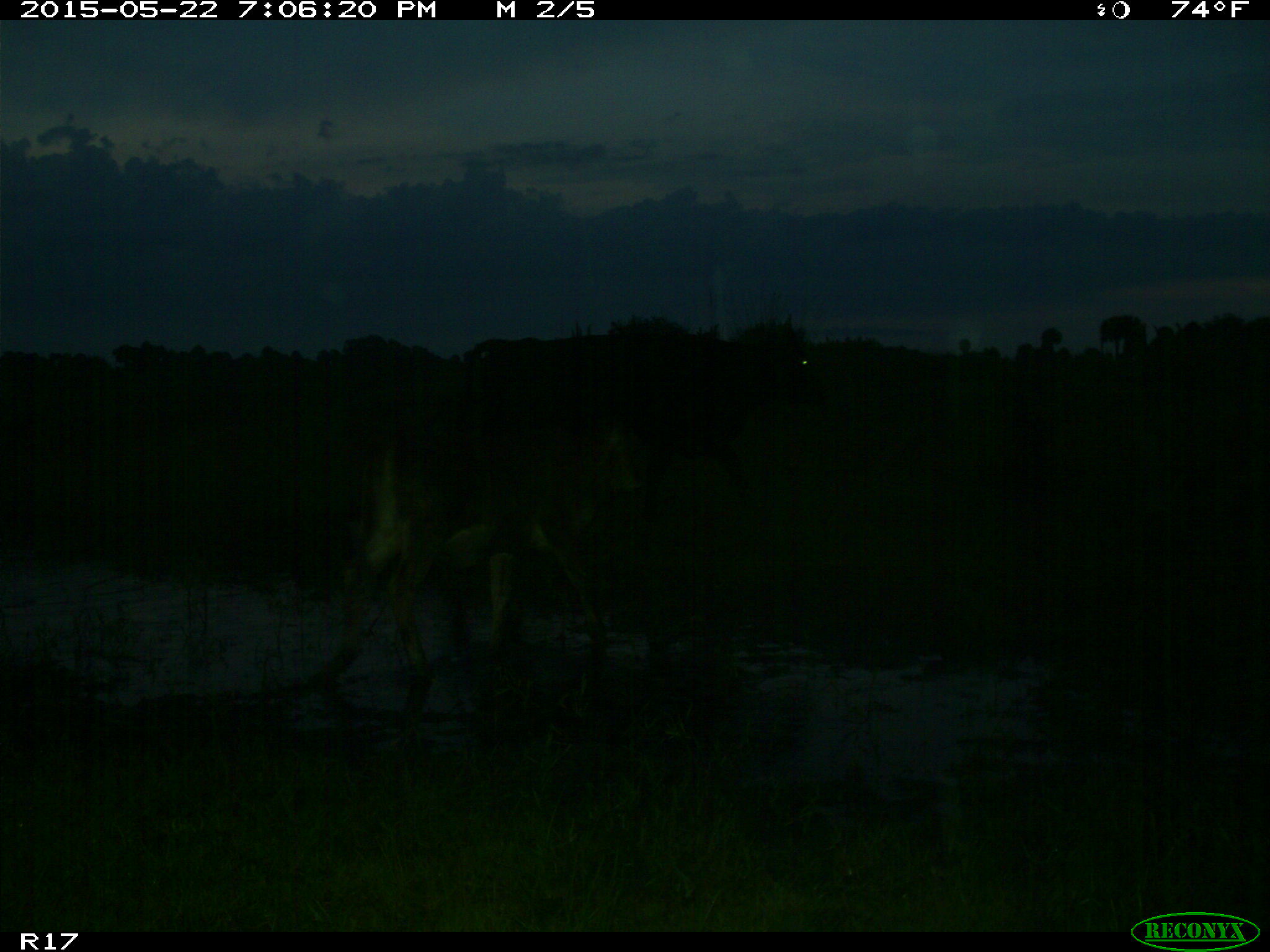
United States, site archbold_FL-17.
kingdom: Animalia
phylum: Chordata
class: Mammalia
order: Artiodactyla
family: Bovidae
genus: Bos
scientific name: Bos taurus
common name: domestic cow